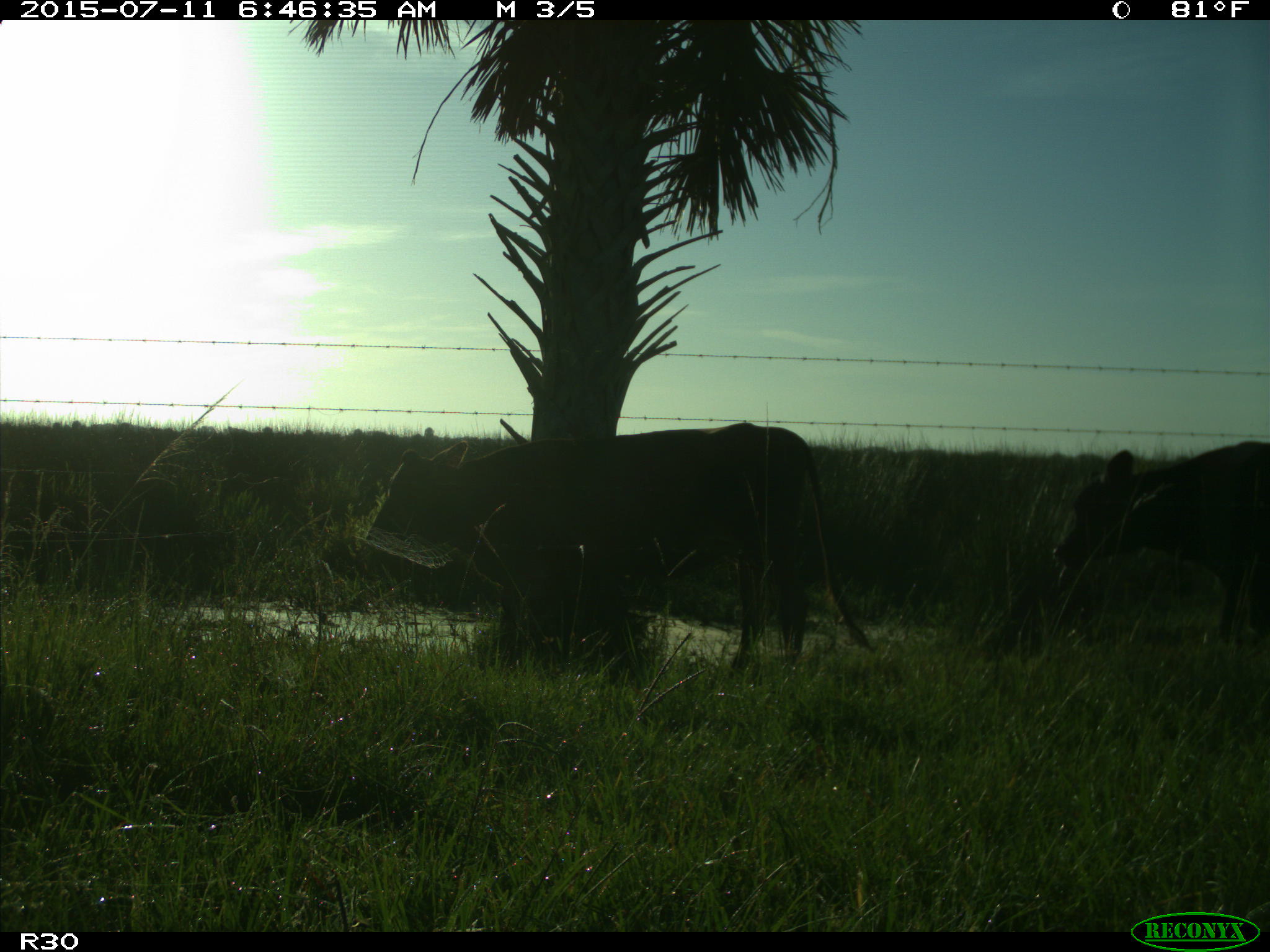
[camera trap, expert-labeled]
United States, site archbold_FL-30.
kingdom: Animalia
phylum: Chordata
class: Mammalia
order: Artiodactyla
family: Bovidae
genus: Bos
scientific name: Bos taurus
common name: domestic cow